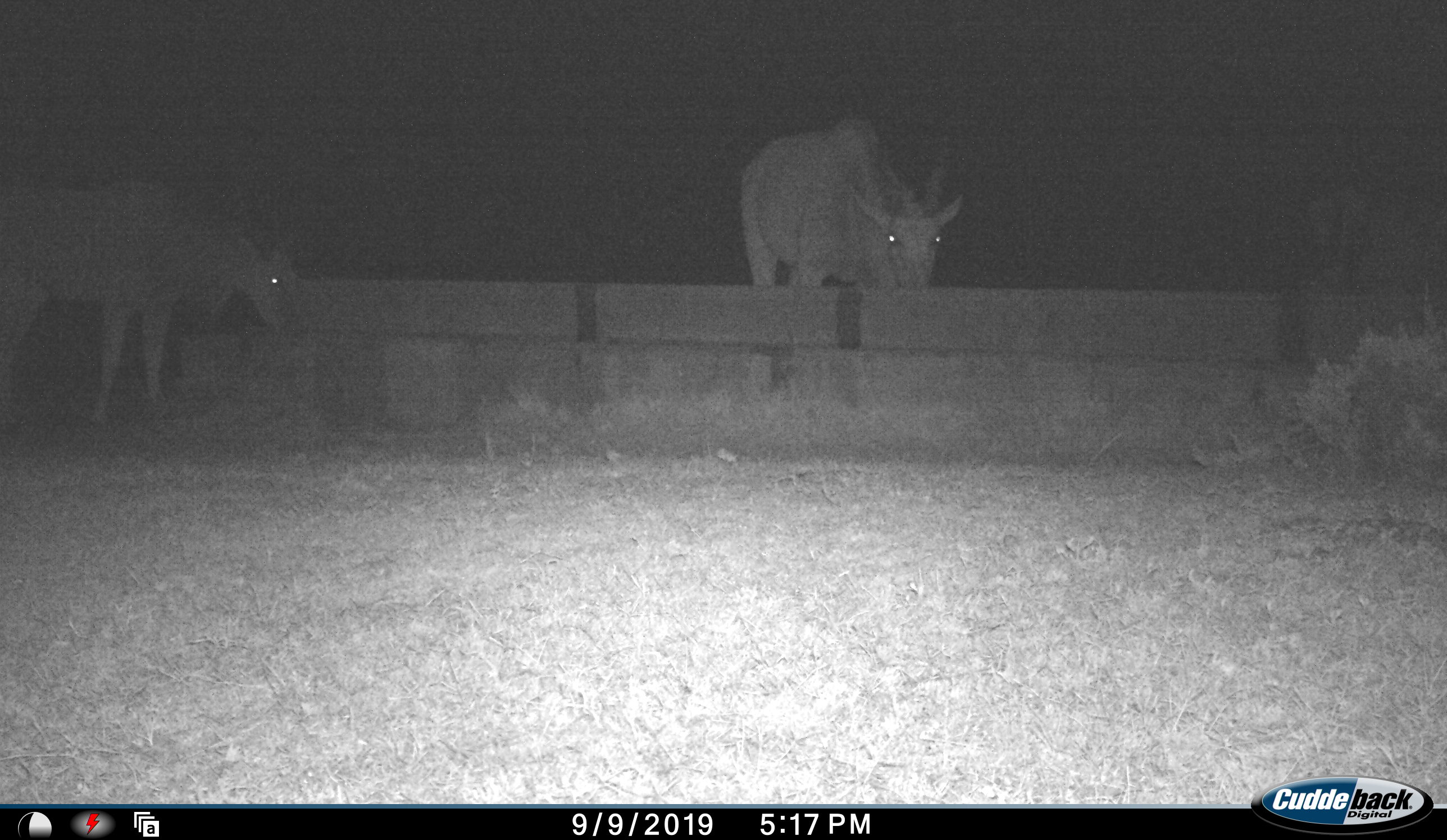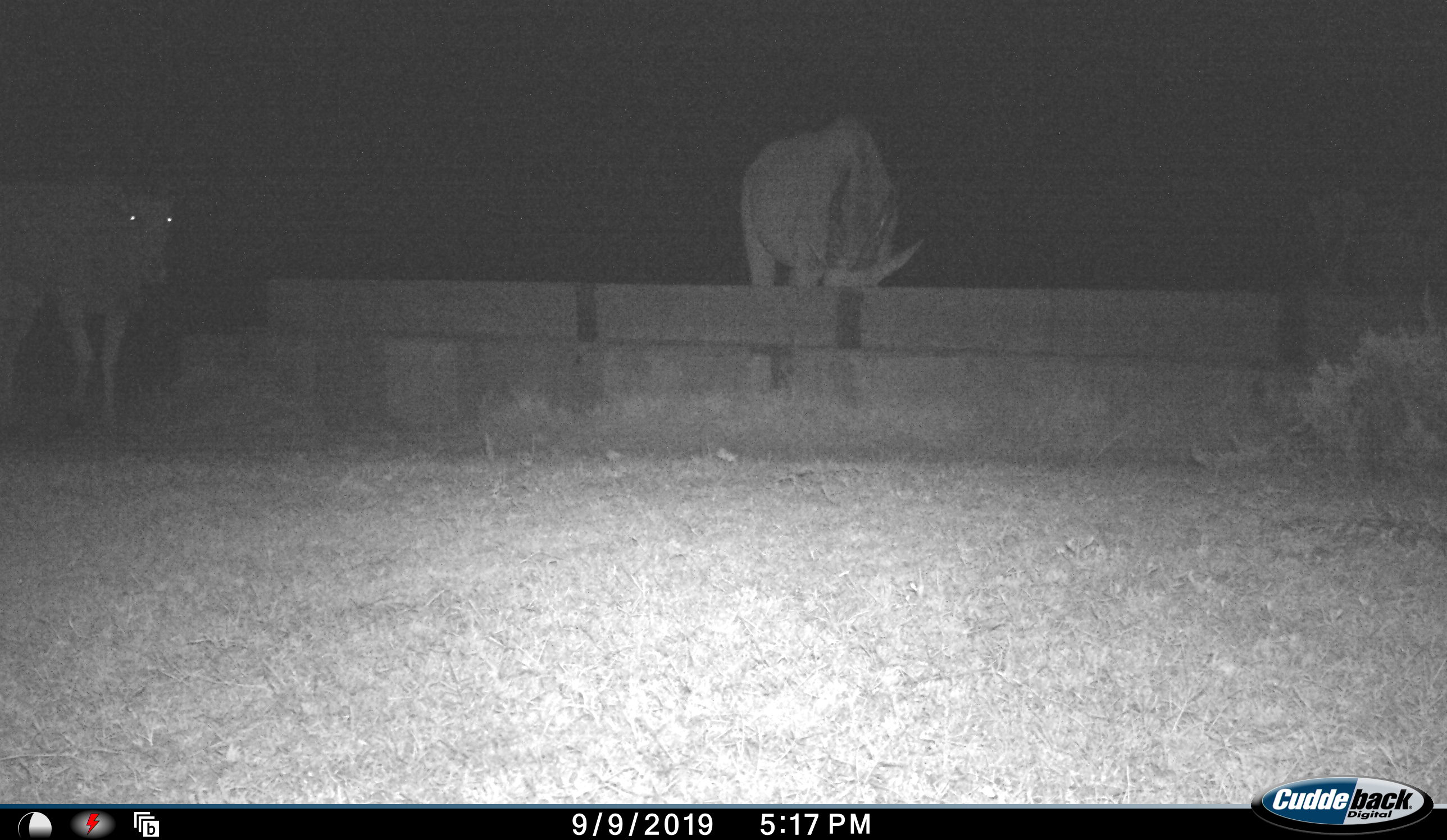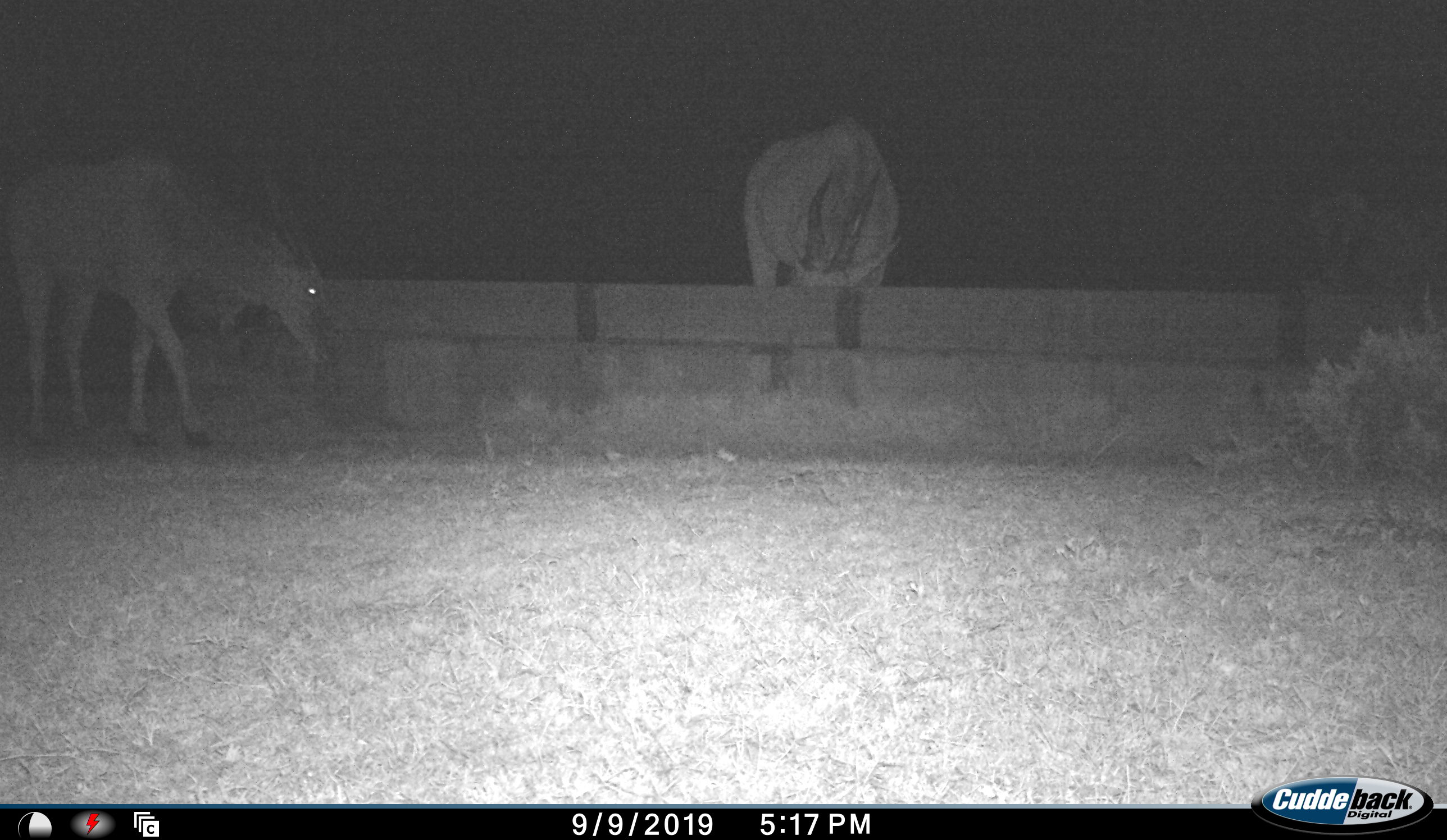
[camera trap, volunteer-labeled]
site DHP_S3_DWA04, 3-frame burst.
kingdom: Animalia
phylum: Chordata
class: Mammalia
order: Artiodactyla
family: Bovidae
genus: Tragelaphus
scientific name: Tragelaphus oryx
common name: eland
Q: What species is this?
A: Eland (Tragelaphus oryx).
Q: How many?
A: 2.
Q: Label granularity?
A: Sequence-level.